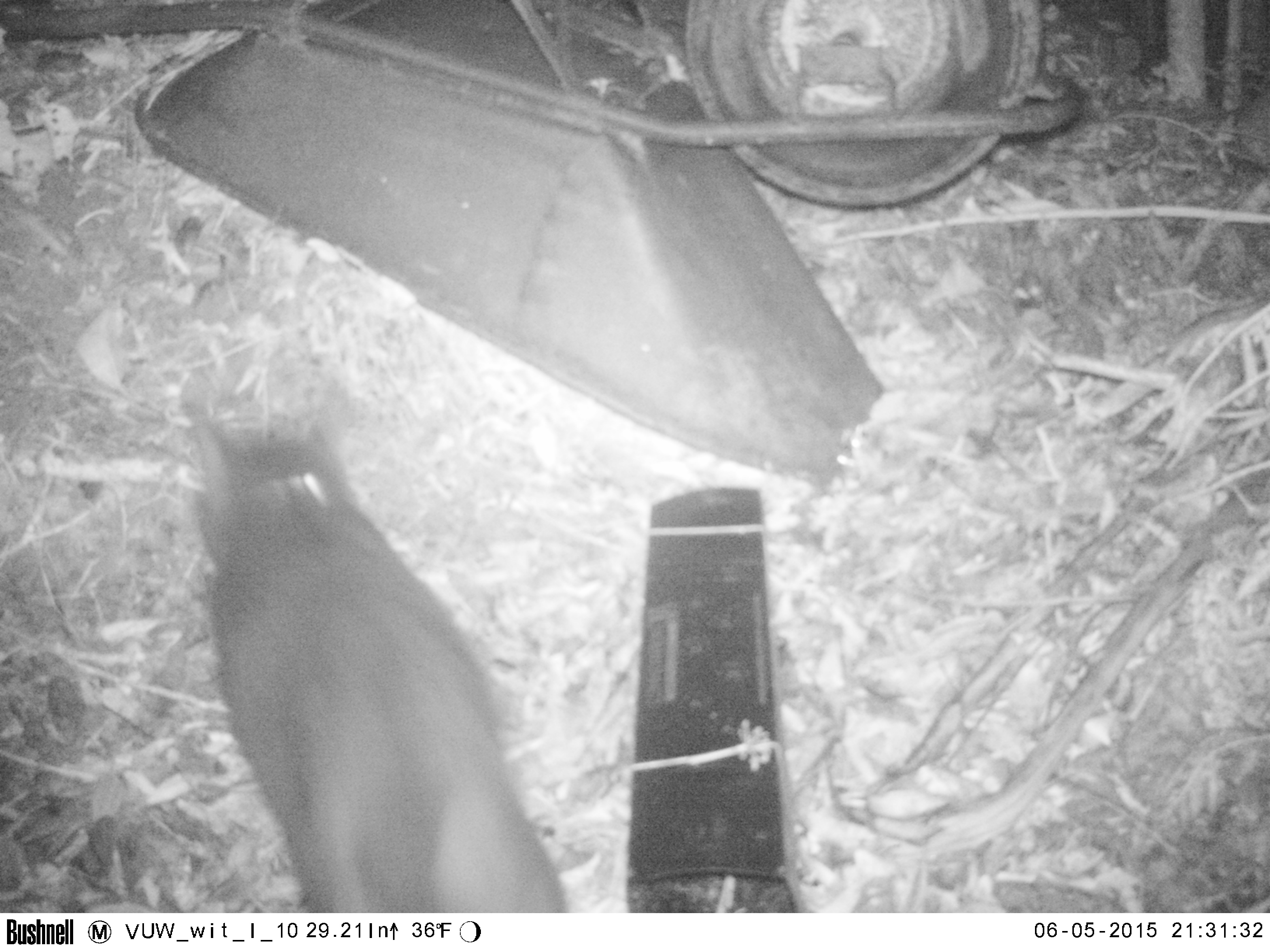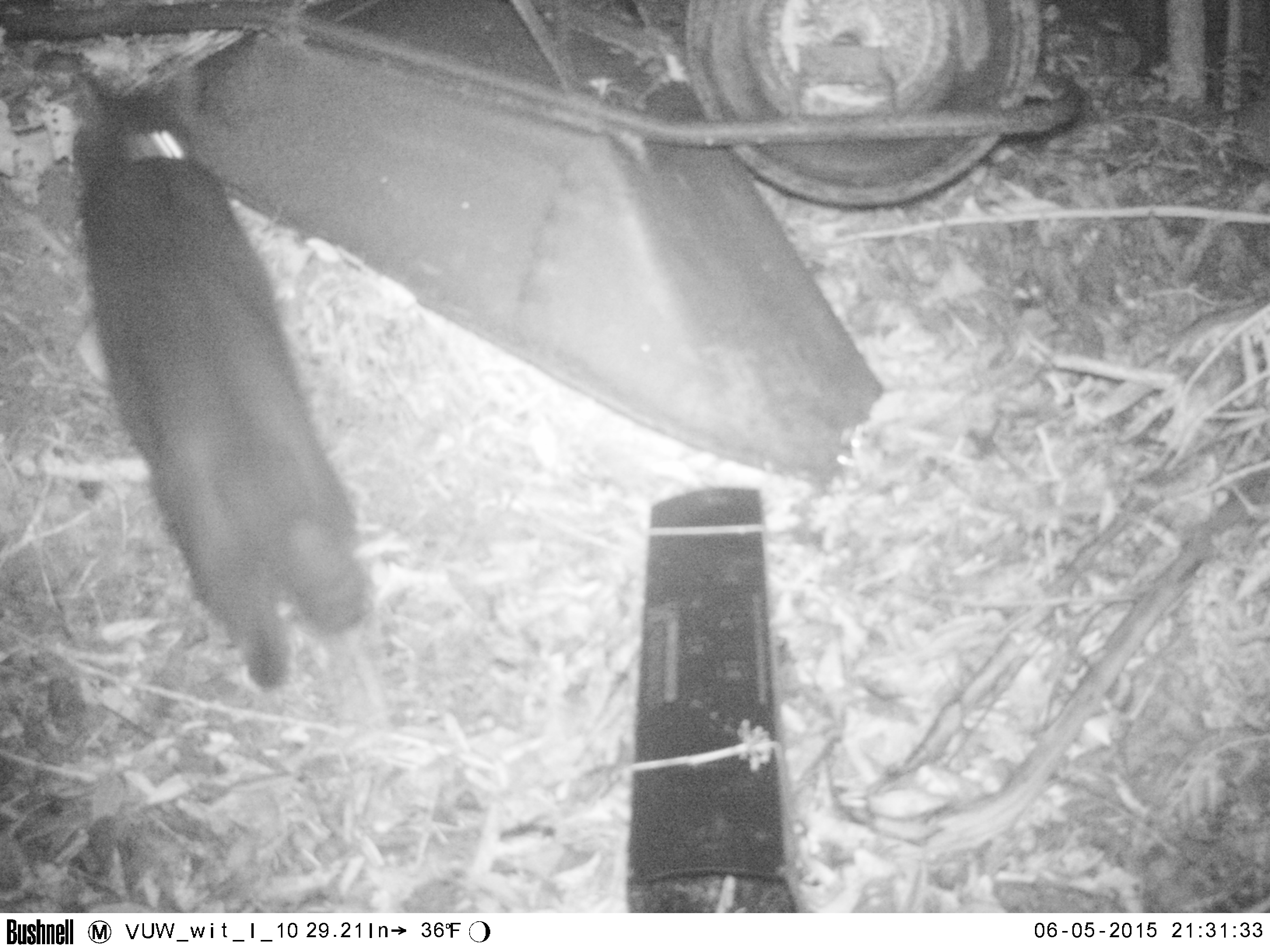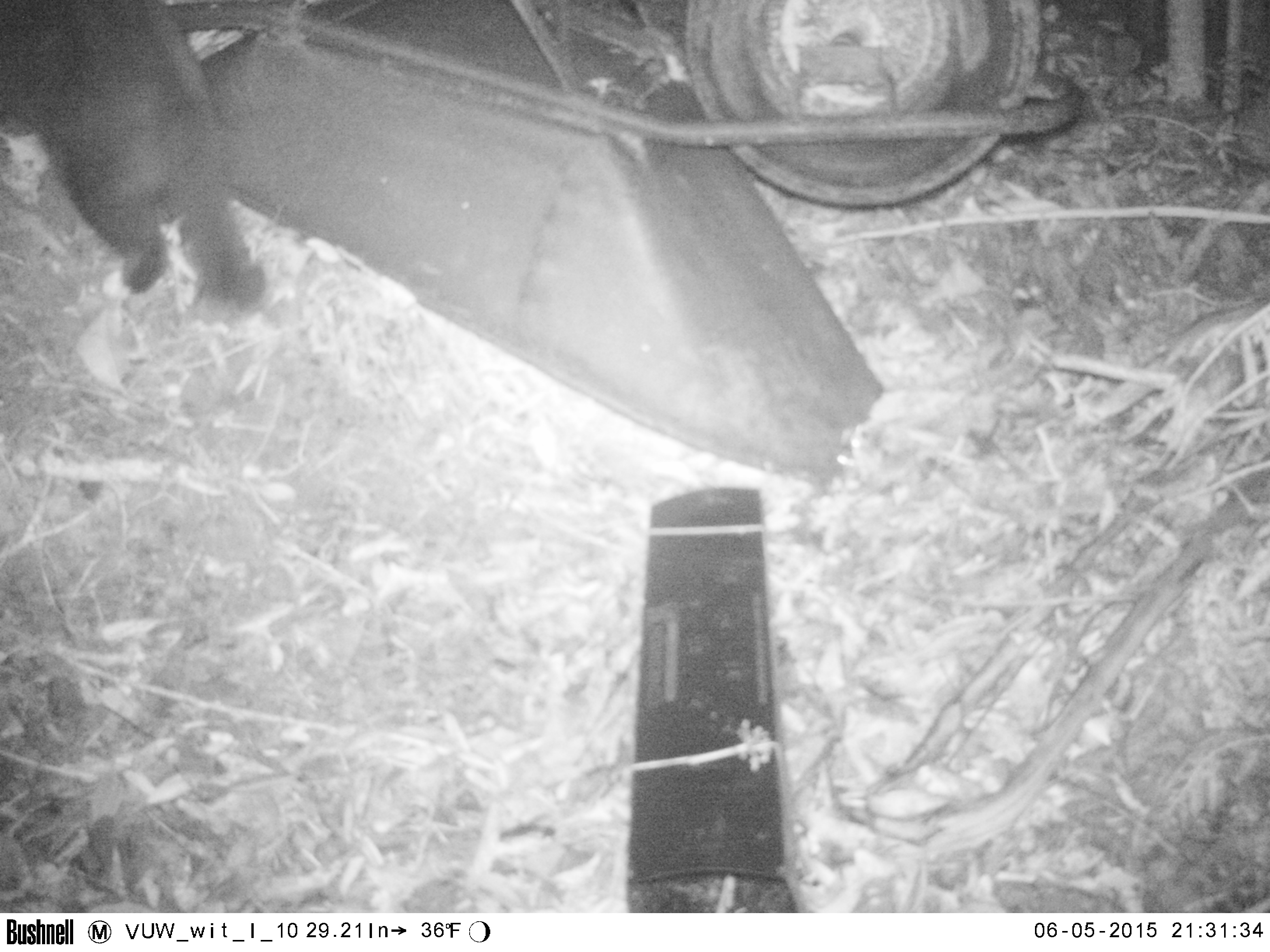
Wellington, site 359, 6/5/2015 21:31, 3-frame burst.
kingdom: Animalia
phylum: Chordata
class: Mammalia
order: Carnivora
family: Felidae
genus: Felis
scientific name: Felis catus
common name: cat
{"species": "cat (Felis catus)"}